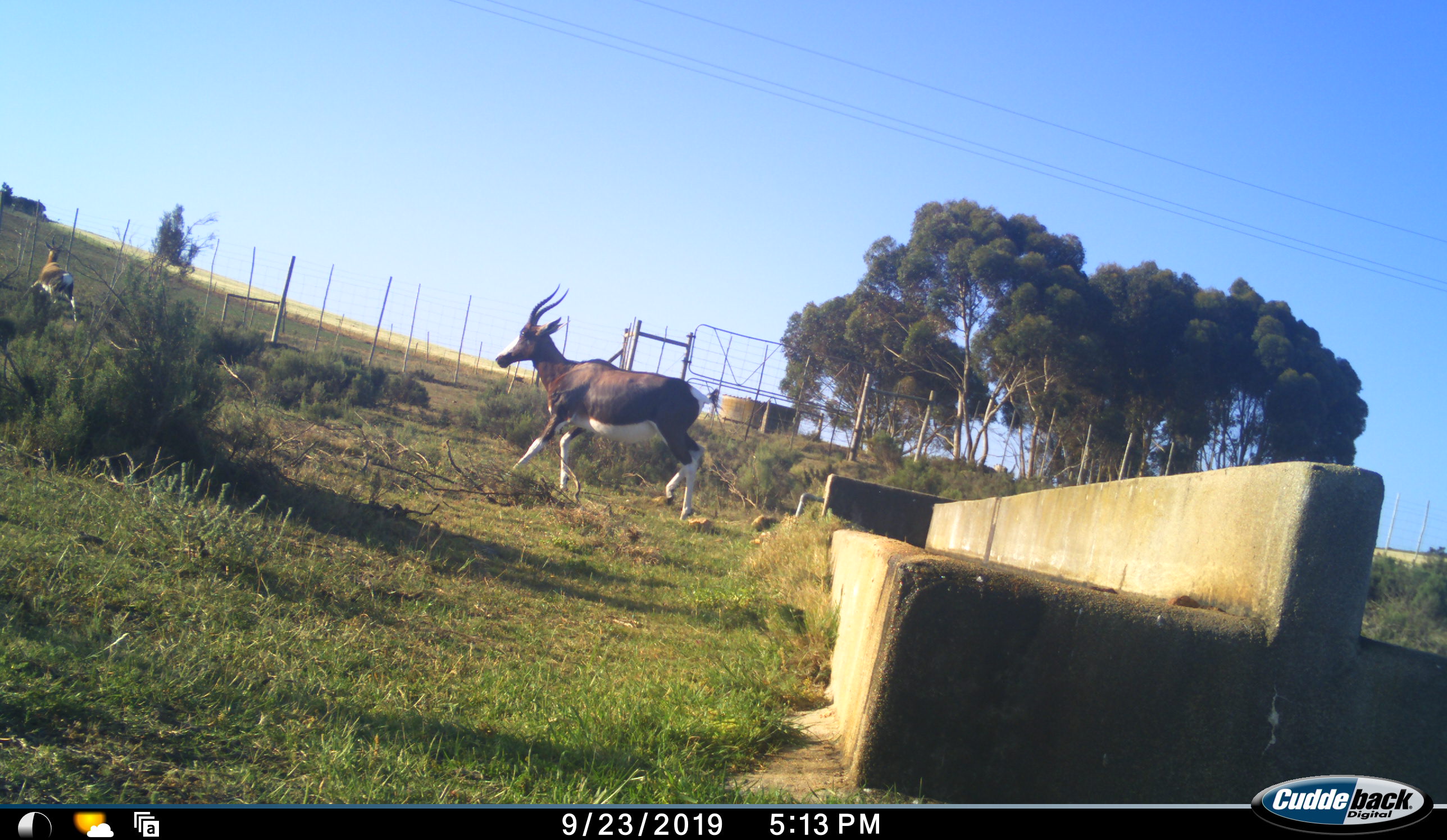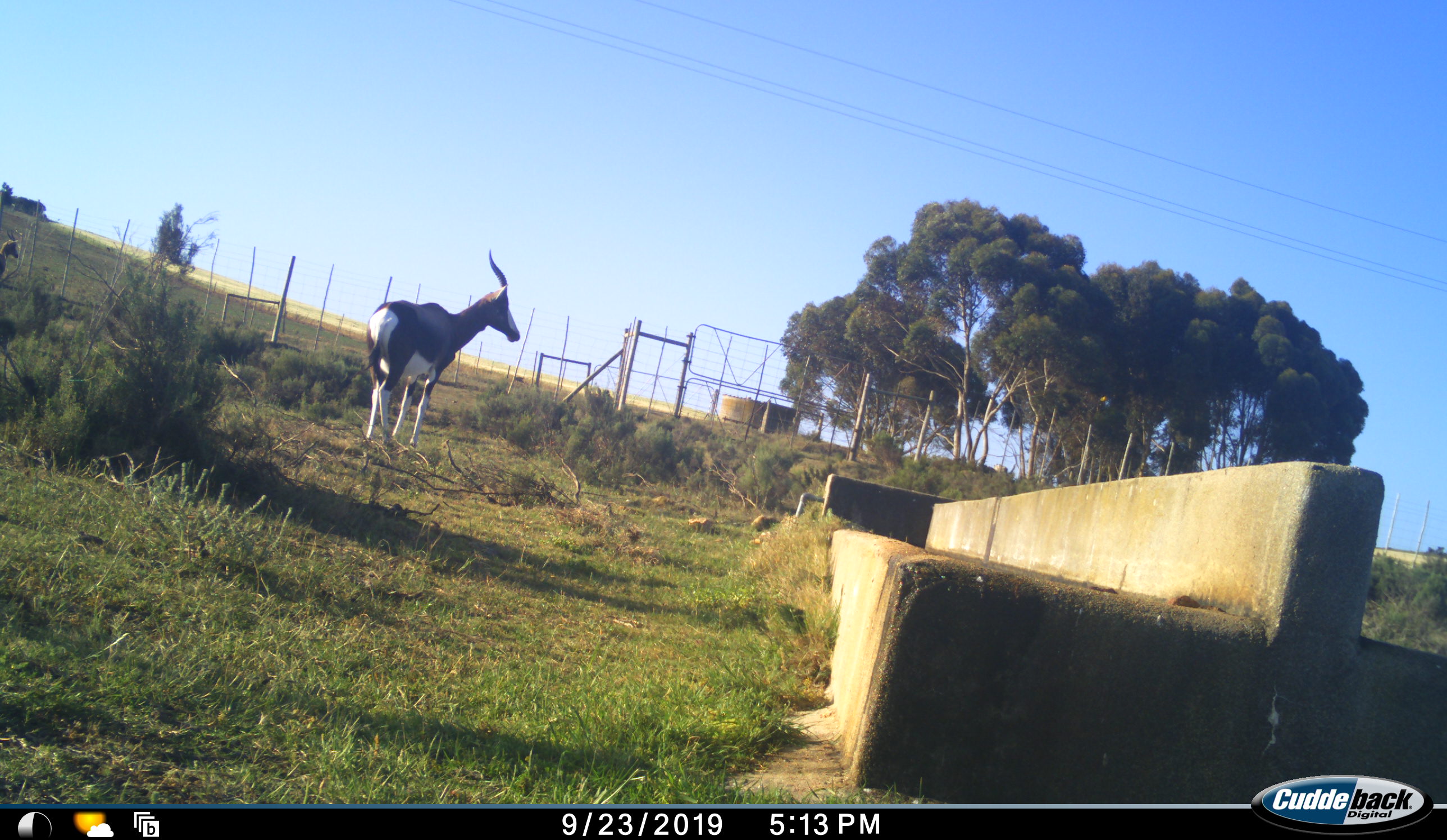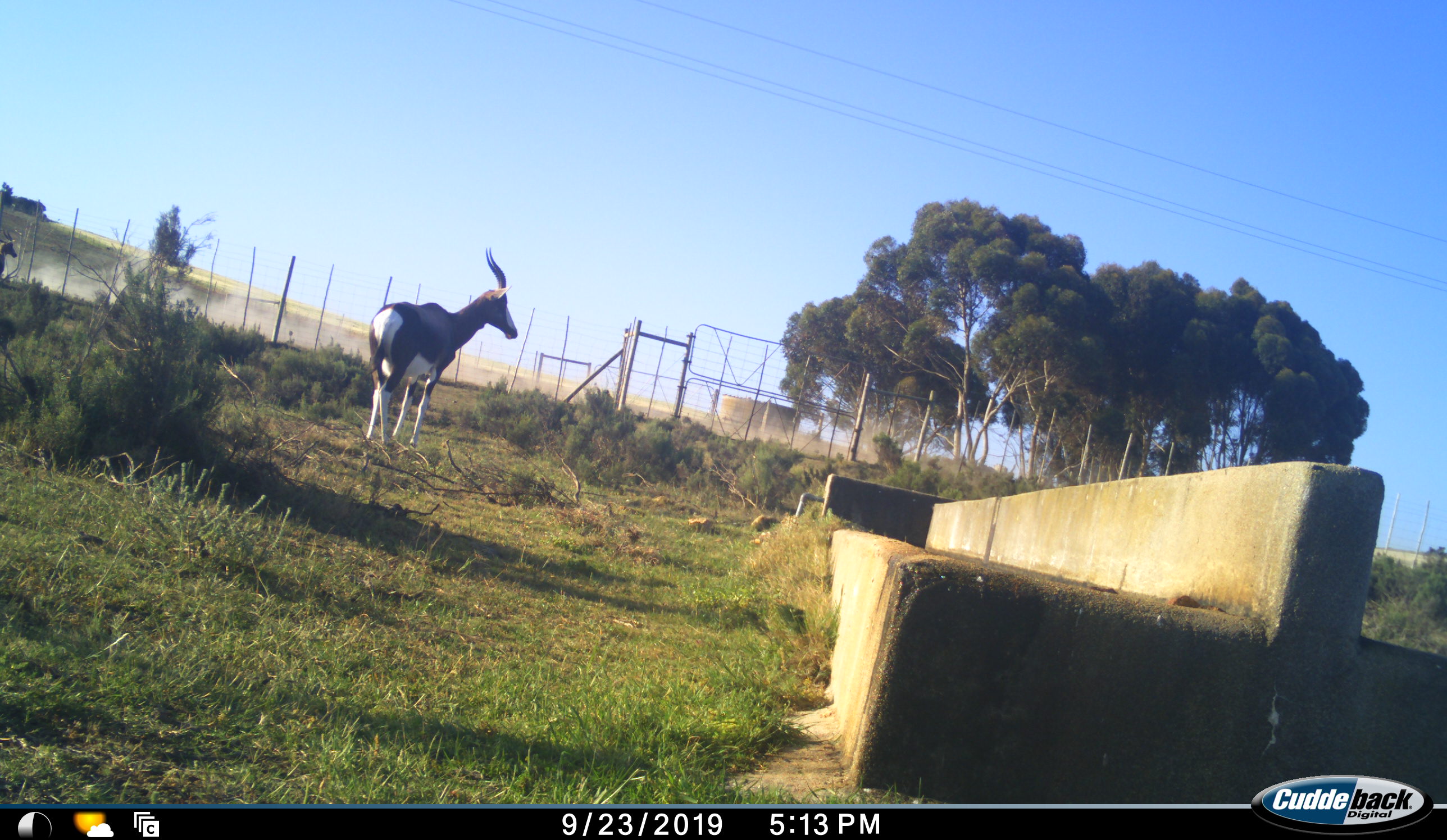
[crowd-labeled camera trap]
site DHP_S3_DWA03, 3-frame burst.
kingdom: Animalia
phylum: Chordata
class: Mammalia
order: Artiodactyla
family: Bovidae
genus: Damaliscus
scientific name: Damaliscus pygargus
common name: bontebok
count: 2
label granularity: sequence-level